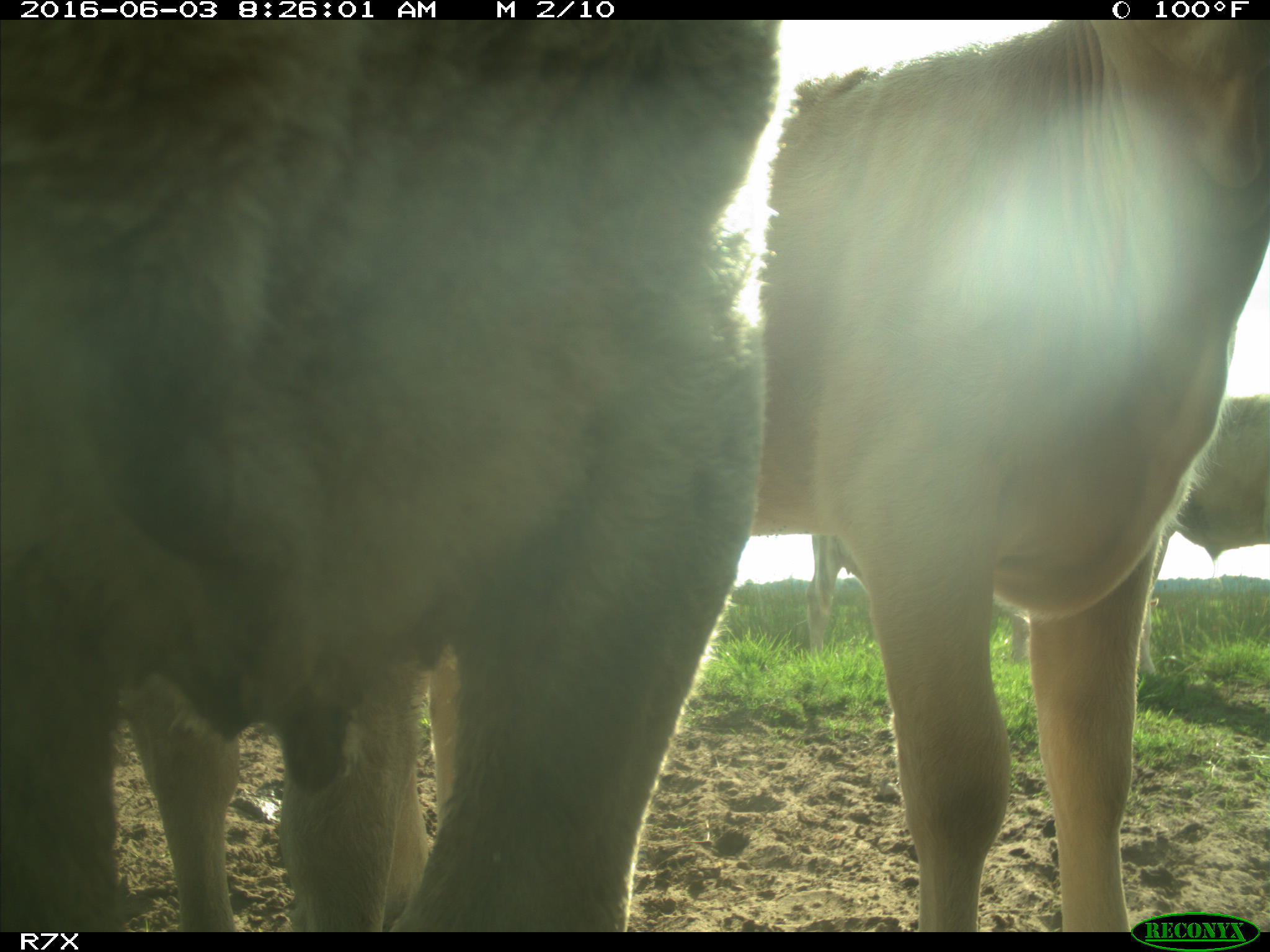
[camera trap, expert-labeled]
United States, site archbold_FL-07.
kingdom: Animalia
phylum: Chordata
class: Mammalia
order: Artiodactyla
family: Bovidae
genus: Bos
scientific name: Bos taurus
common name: domestic cow